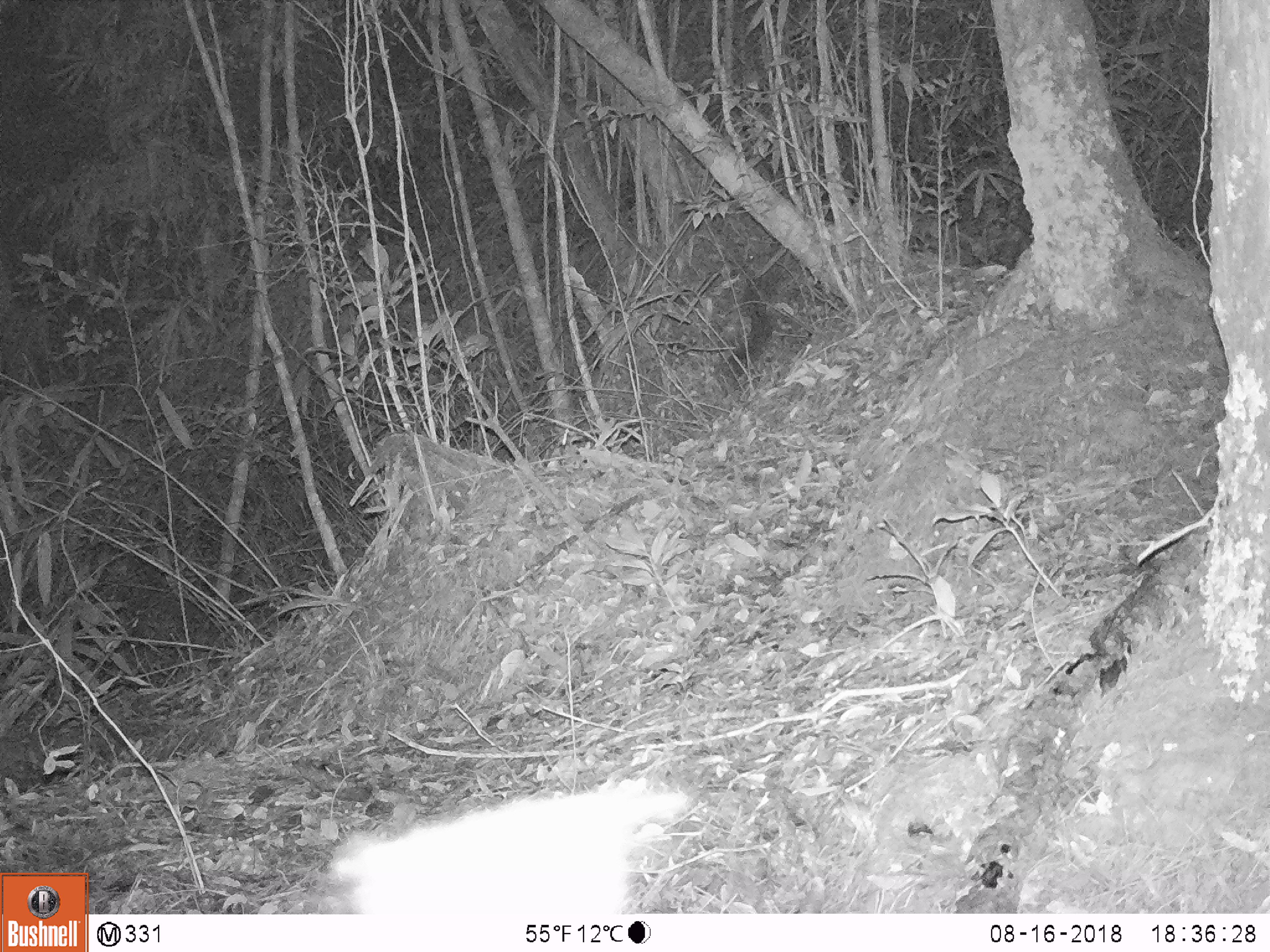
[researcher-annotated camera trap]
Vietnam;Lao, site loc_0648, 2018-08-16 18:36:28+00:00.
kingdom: Animalia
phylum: Chordata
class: Mammalia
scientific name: Mammalia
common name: mammal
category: unidentified mammal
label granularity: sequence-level